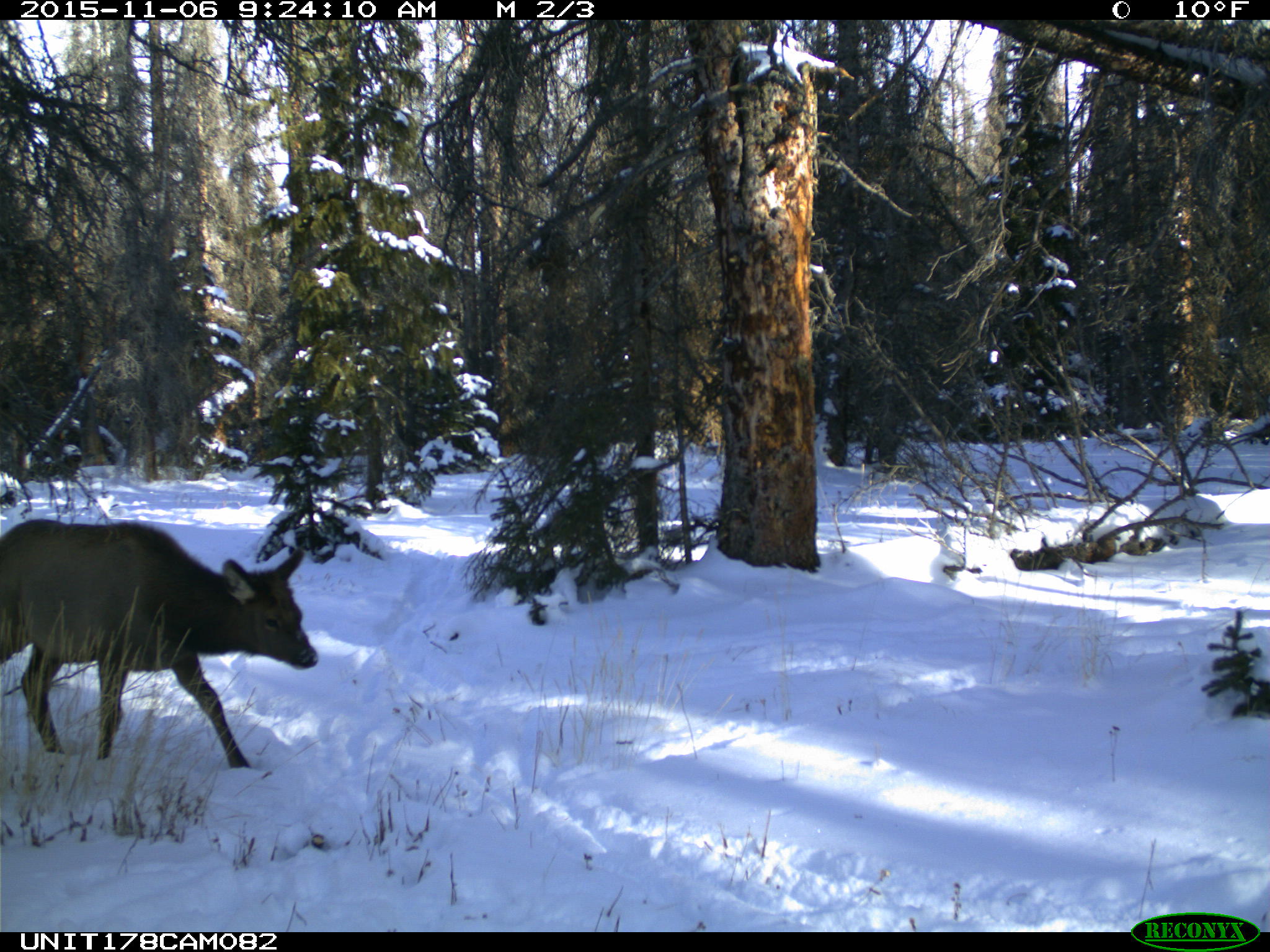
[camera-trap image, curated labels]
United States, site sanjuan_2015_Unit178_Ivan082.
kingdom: Animalia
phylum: Chordata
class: Mammalia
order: Artiodactyla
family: Cervidae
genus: Cervus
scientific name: Cervus elaphus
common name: red deer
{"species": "Cervus elaphus (red deer)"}